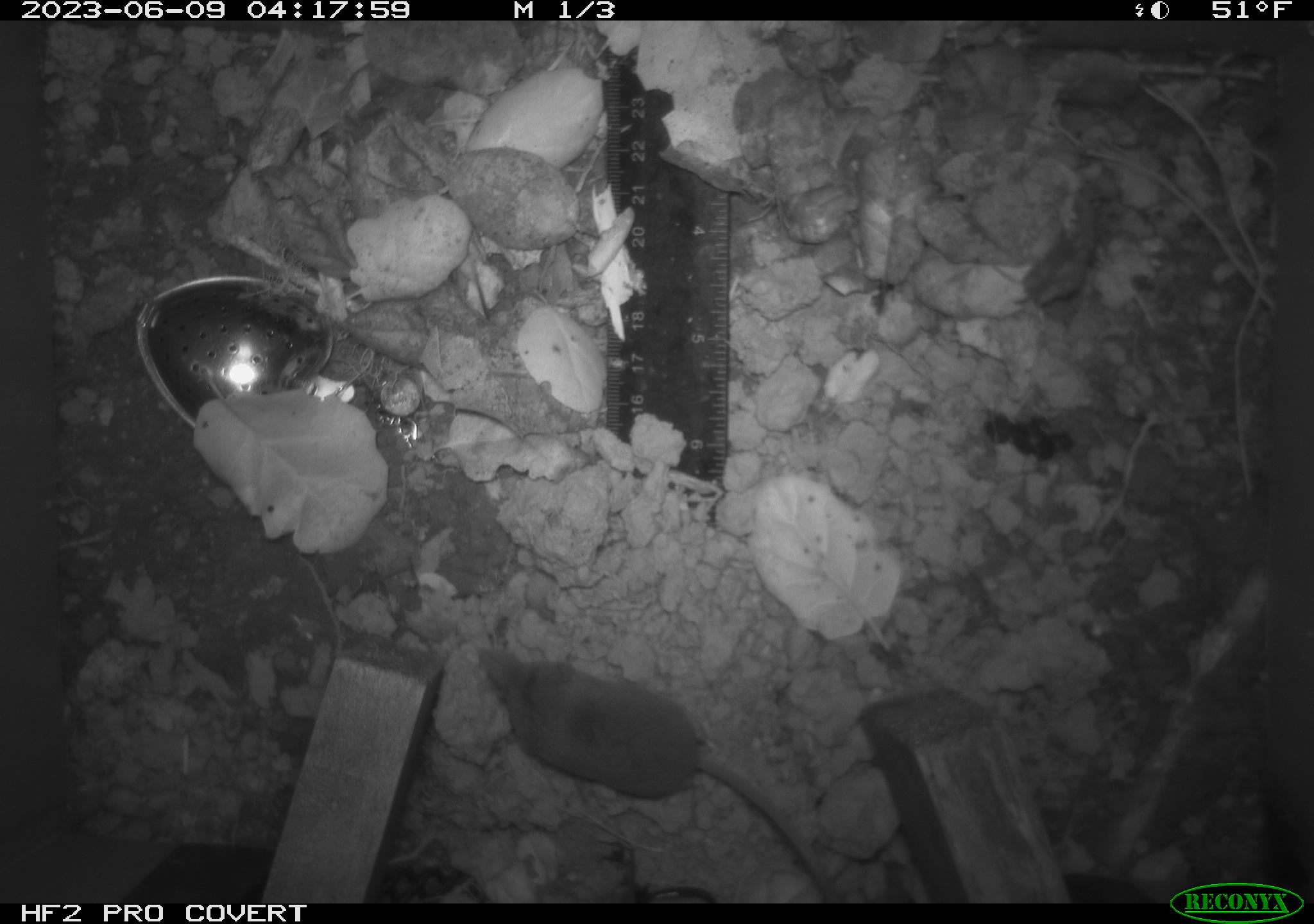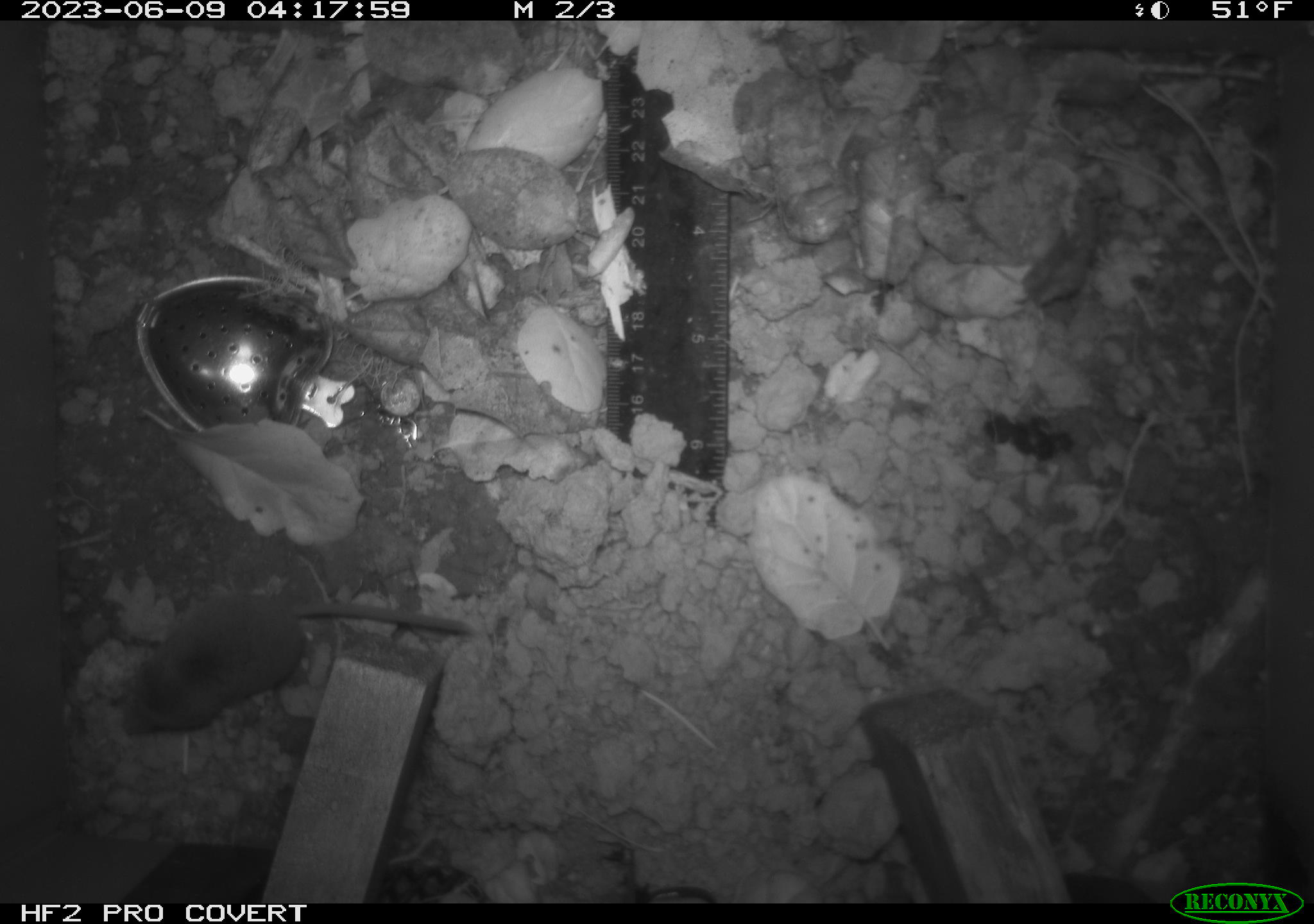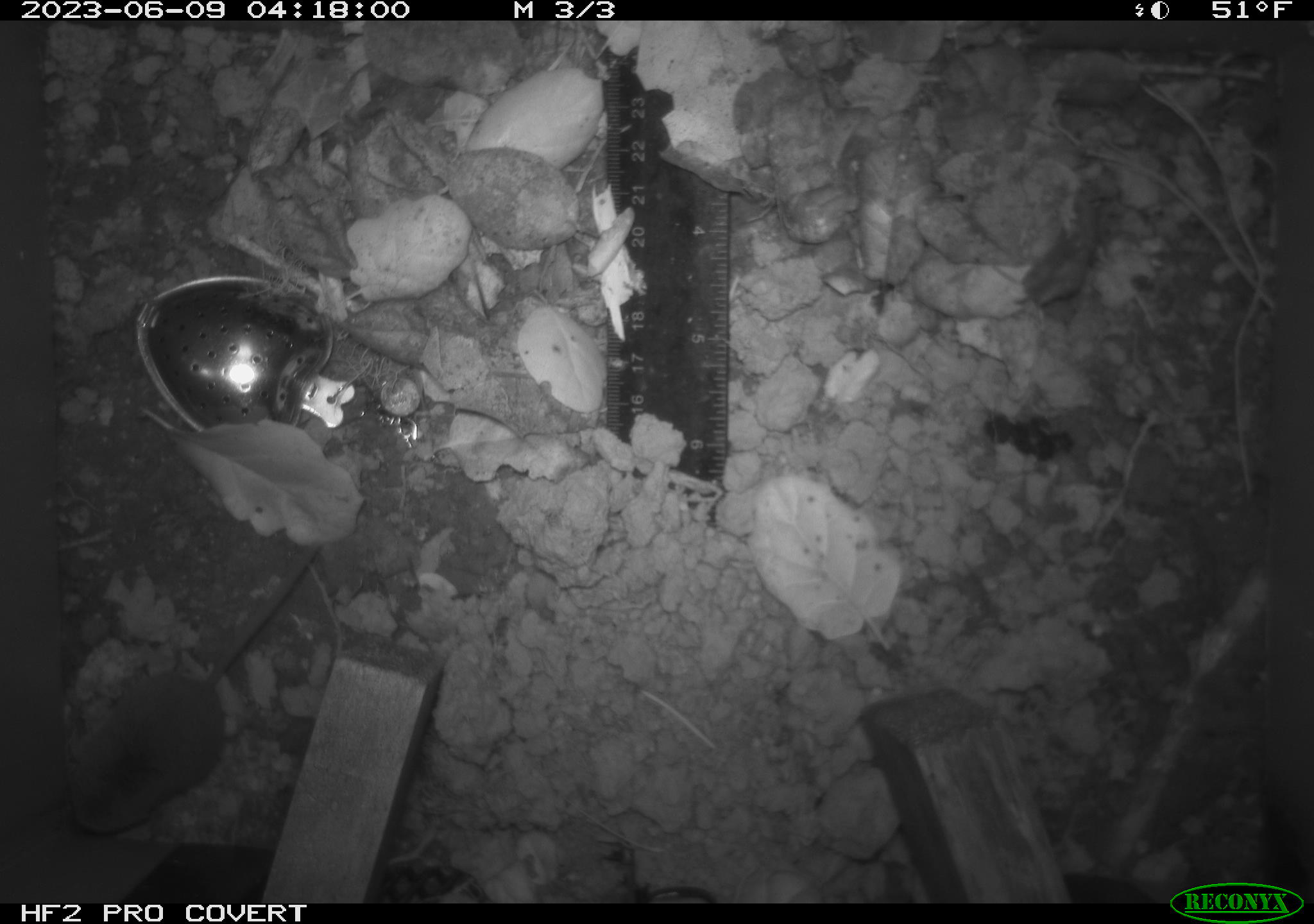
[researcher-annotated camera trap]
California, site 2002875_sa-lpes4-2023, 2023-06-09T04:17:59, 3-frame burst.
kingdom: Animalia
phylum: Chordata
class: Mammalia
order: Eulipotyphla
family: Soricidae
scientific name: Soricidae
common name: shrews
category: soricidae family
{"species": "soricidae family (shrews) (Soricidae)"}